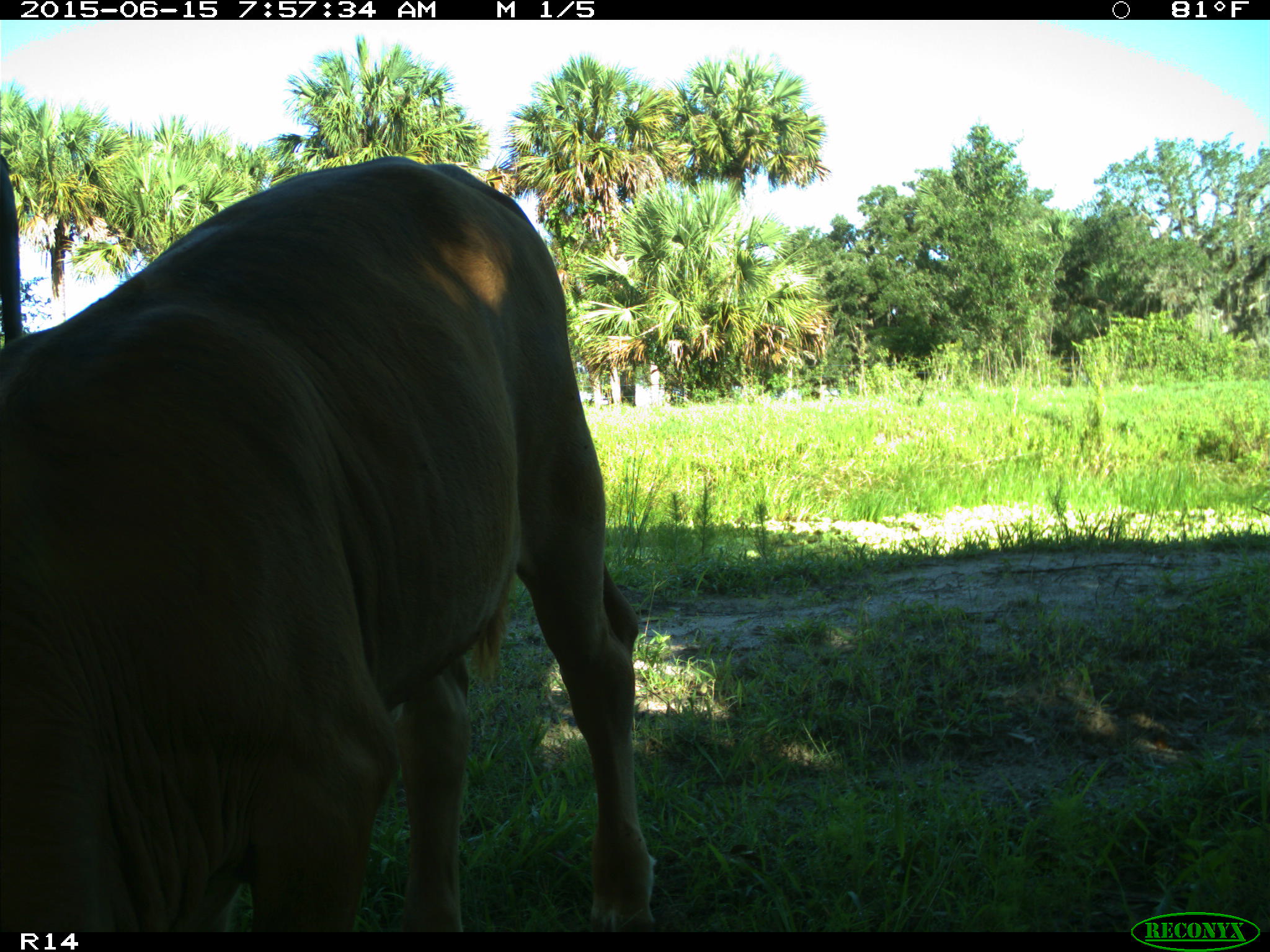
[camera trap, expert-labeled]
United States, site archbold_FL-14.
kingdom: Animalia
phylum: Chordata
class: Mammalia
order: Artiodactyla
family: Bovidae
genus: Bos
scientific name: Bos taurus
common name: domestic cow